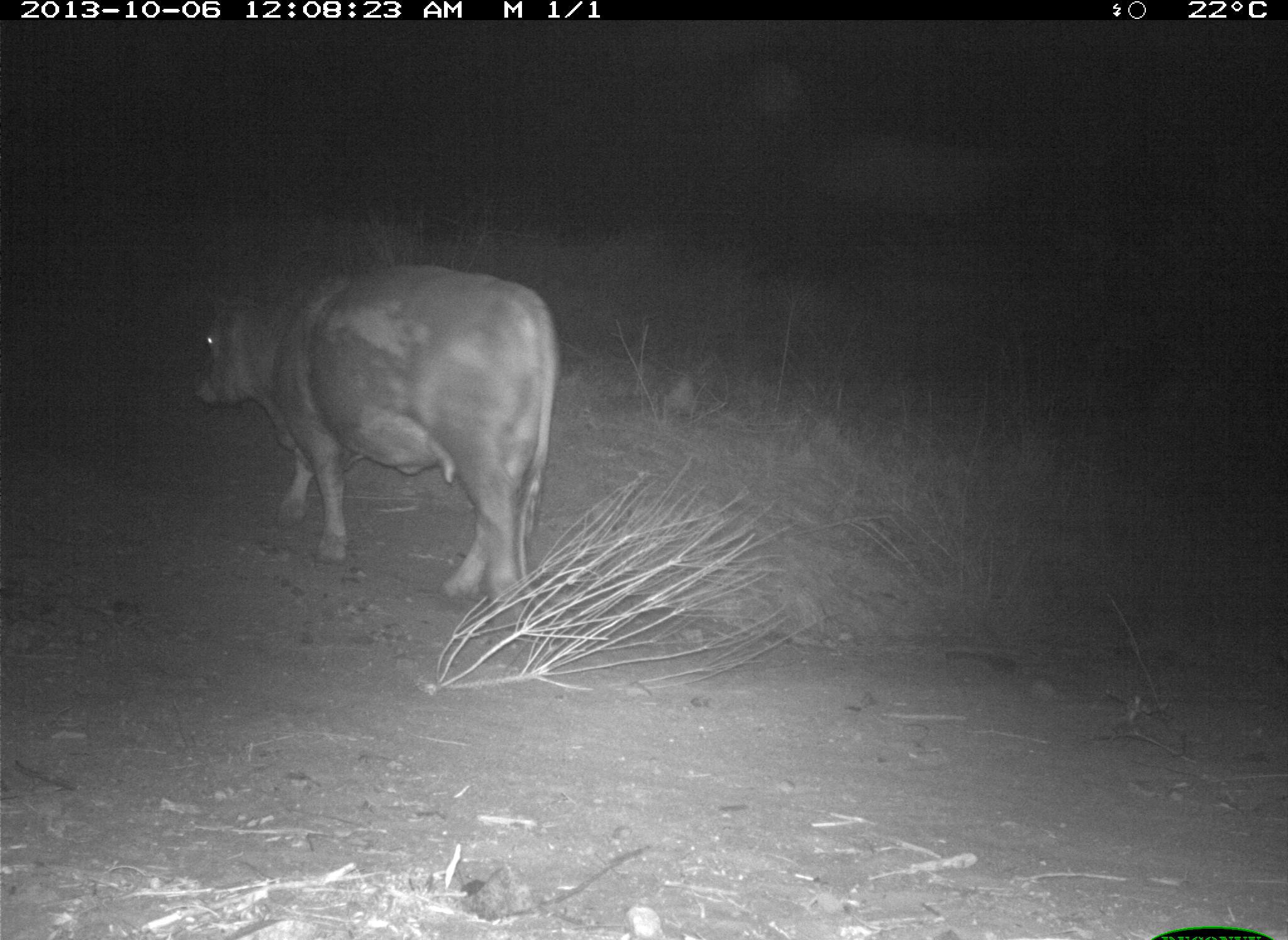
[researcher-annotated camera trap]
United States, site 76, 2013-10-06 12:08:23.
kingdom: Animalia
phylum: Chordata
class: Mammalia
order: Artiodactyla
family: Bovidae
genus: Bos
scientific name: Bos taurus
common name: cow